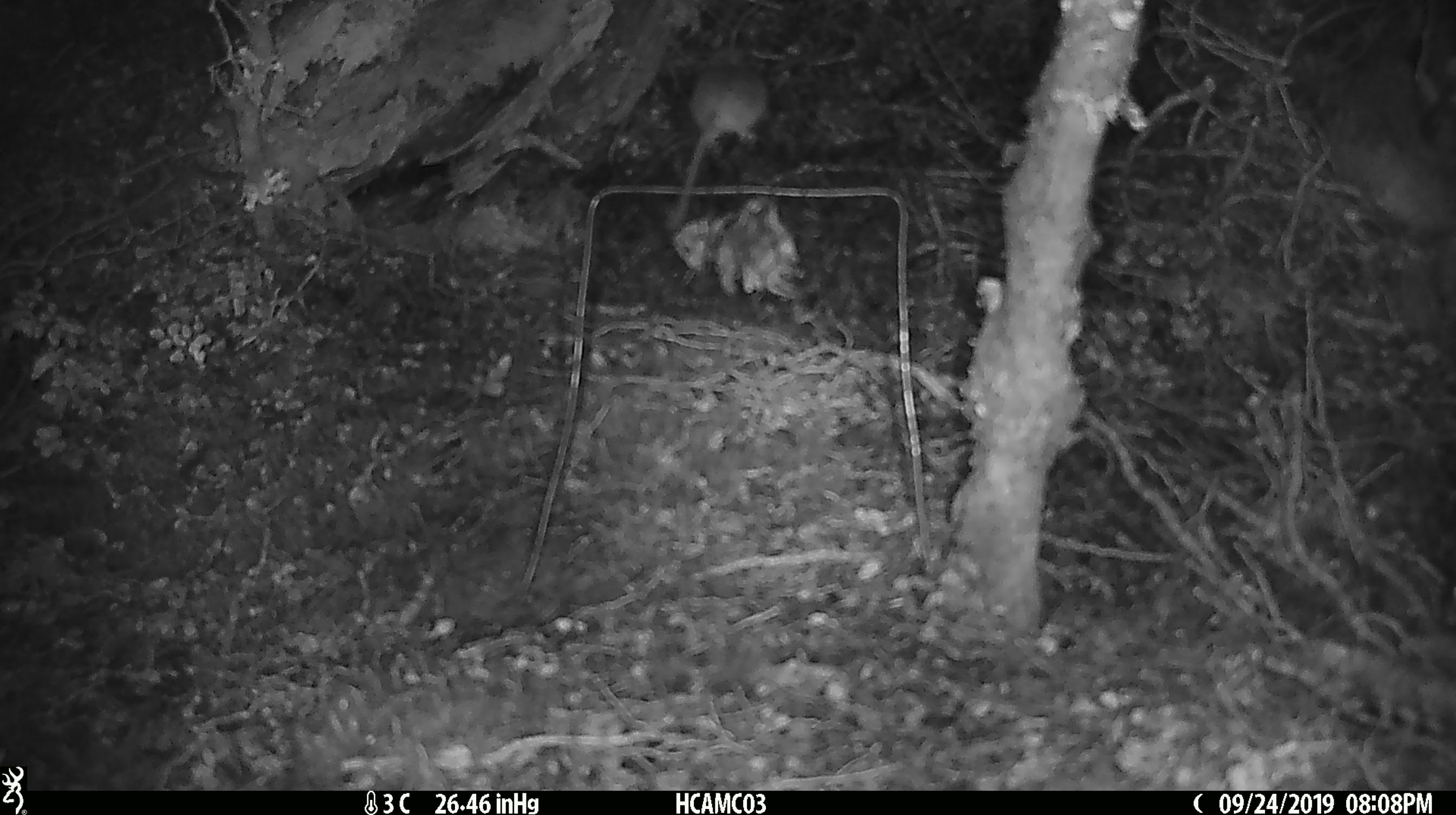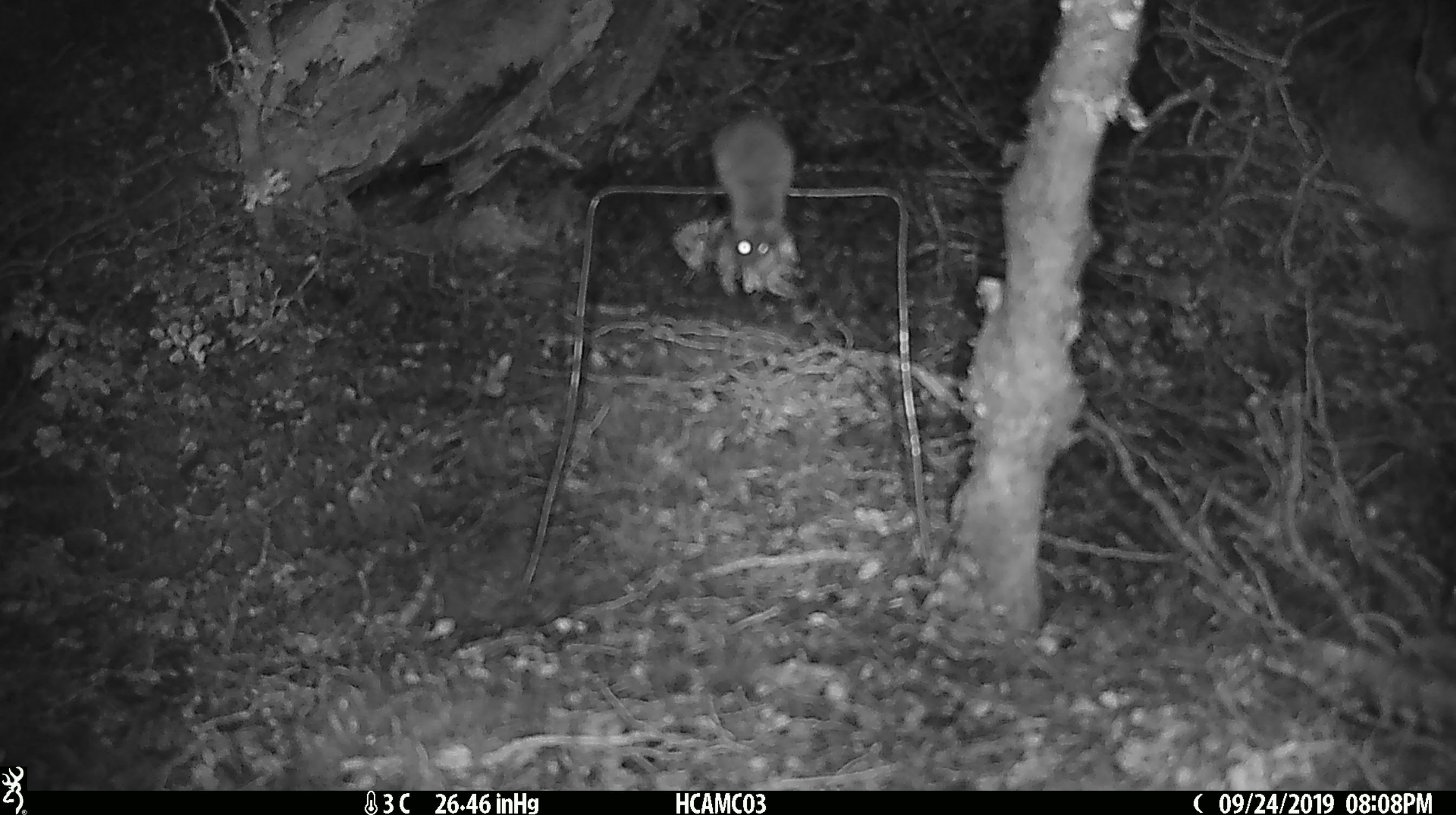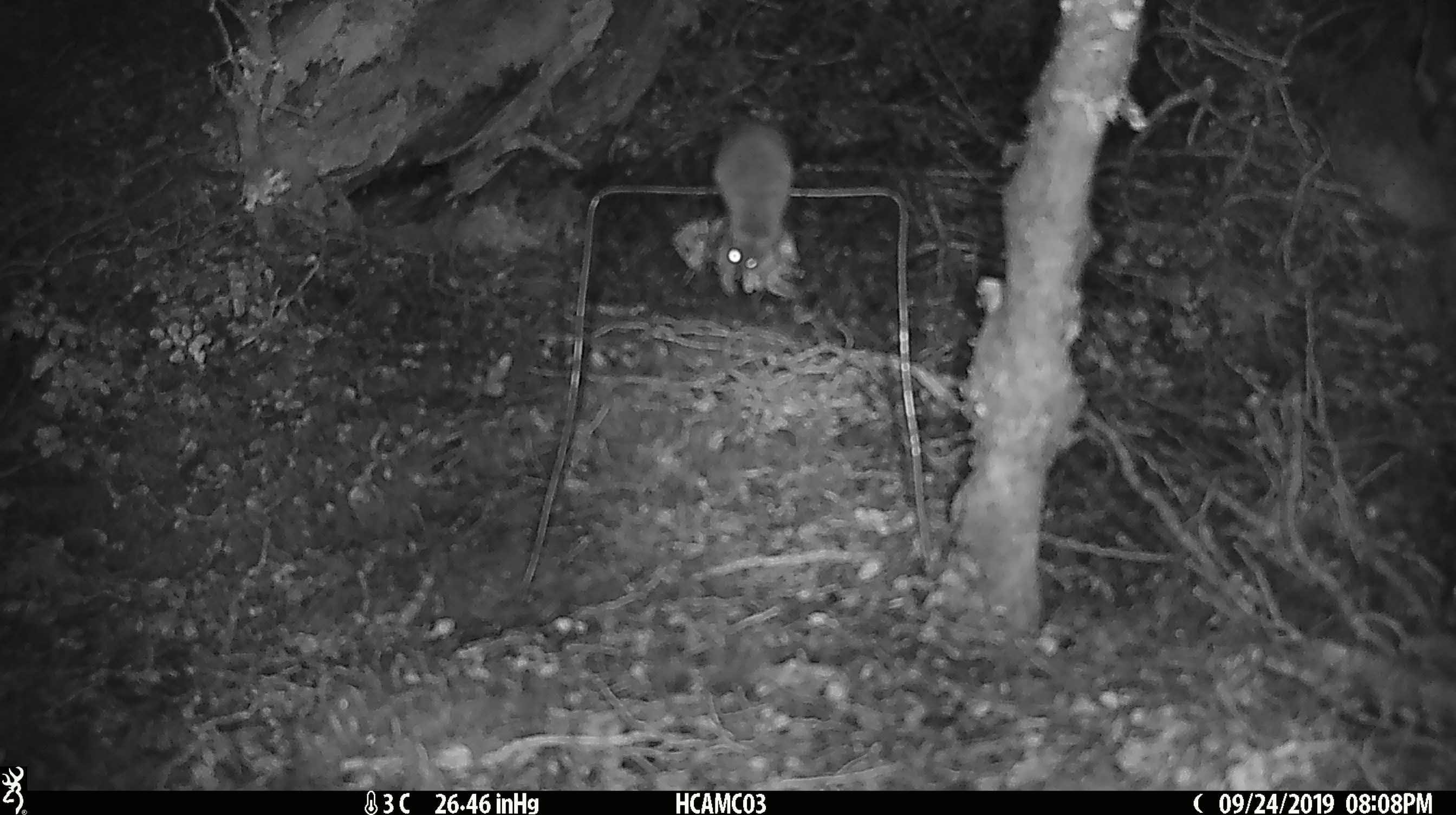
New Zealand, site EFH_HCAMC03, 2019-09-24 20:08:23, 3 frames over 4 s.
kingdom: Animalia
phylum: Chordata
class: Mammalia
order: Rodentia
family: Muridae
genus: Mus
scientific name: Mus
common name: mouse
Mouse (Mus).